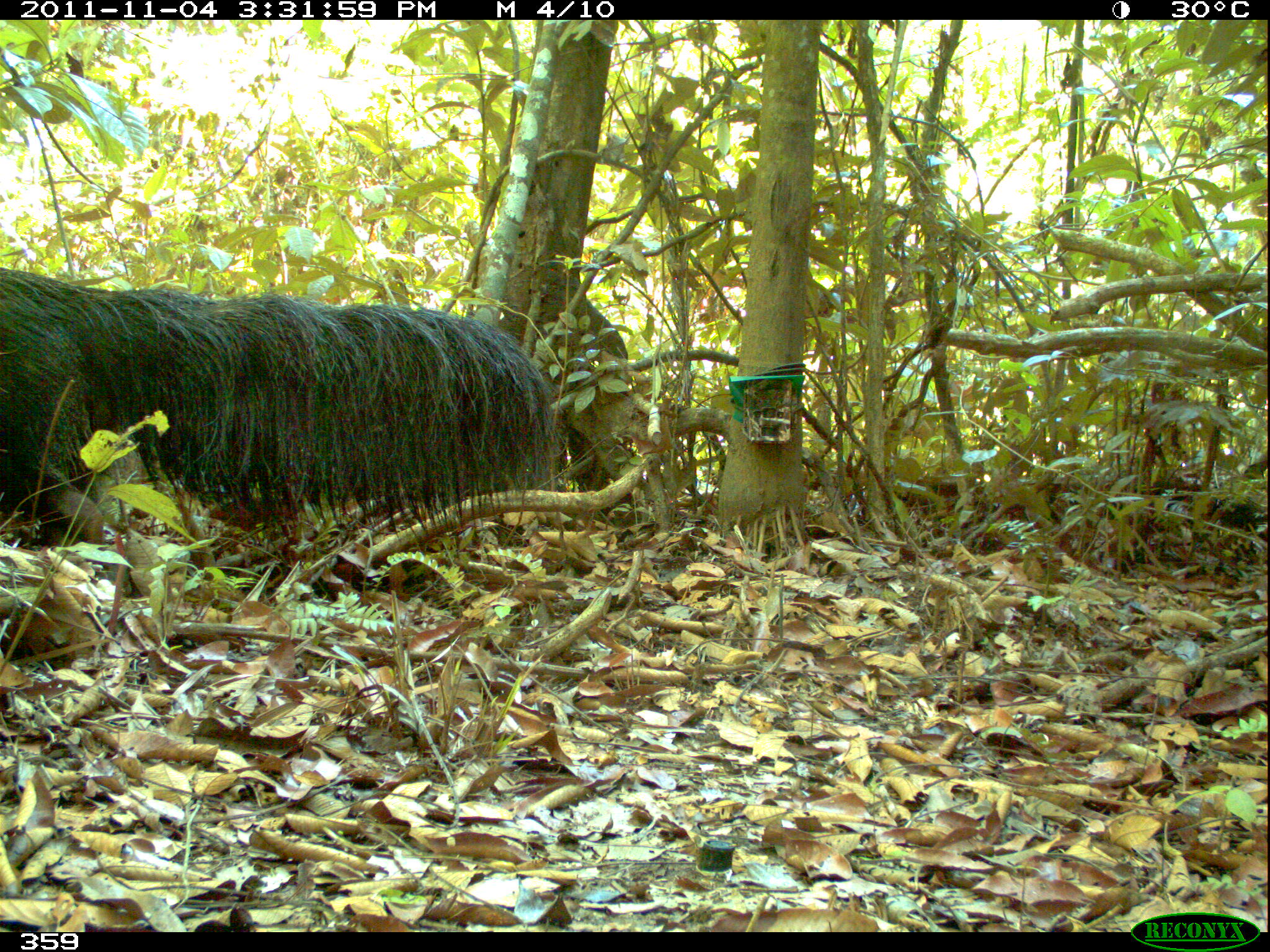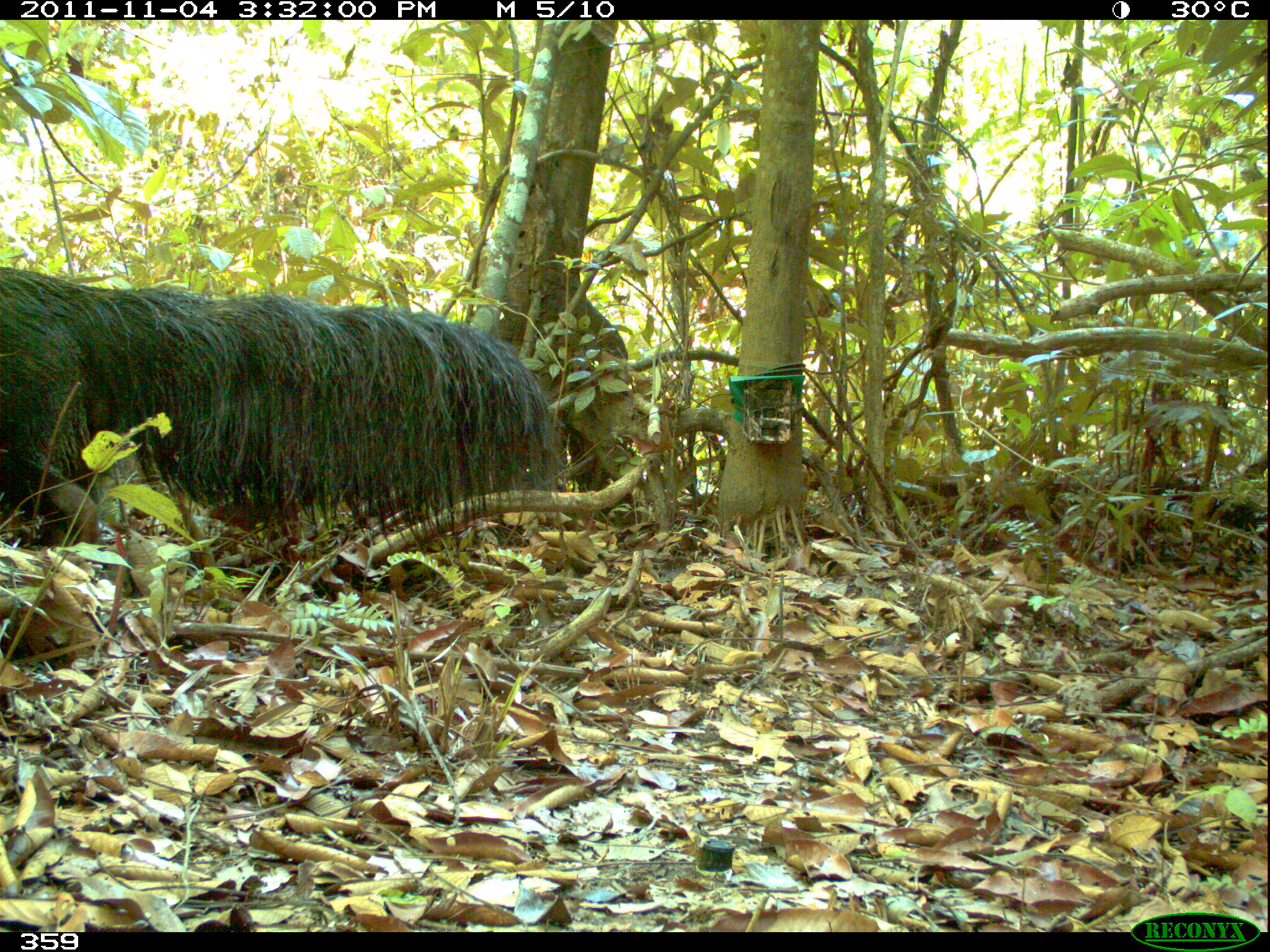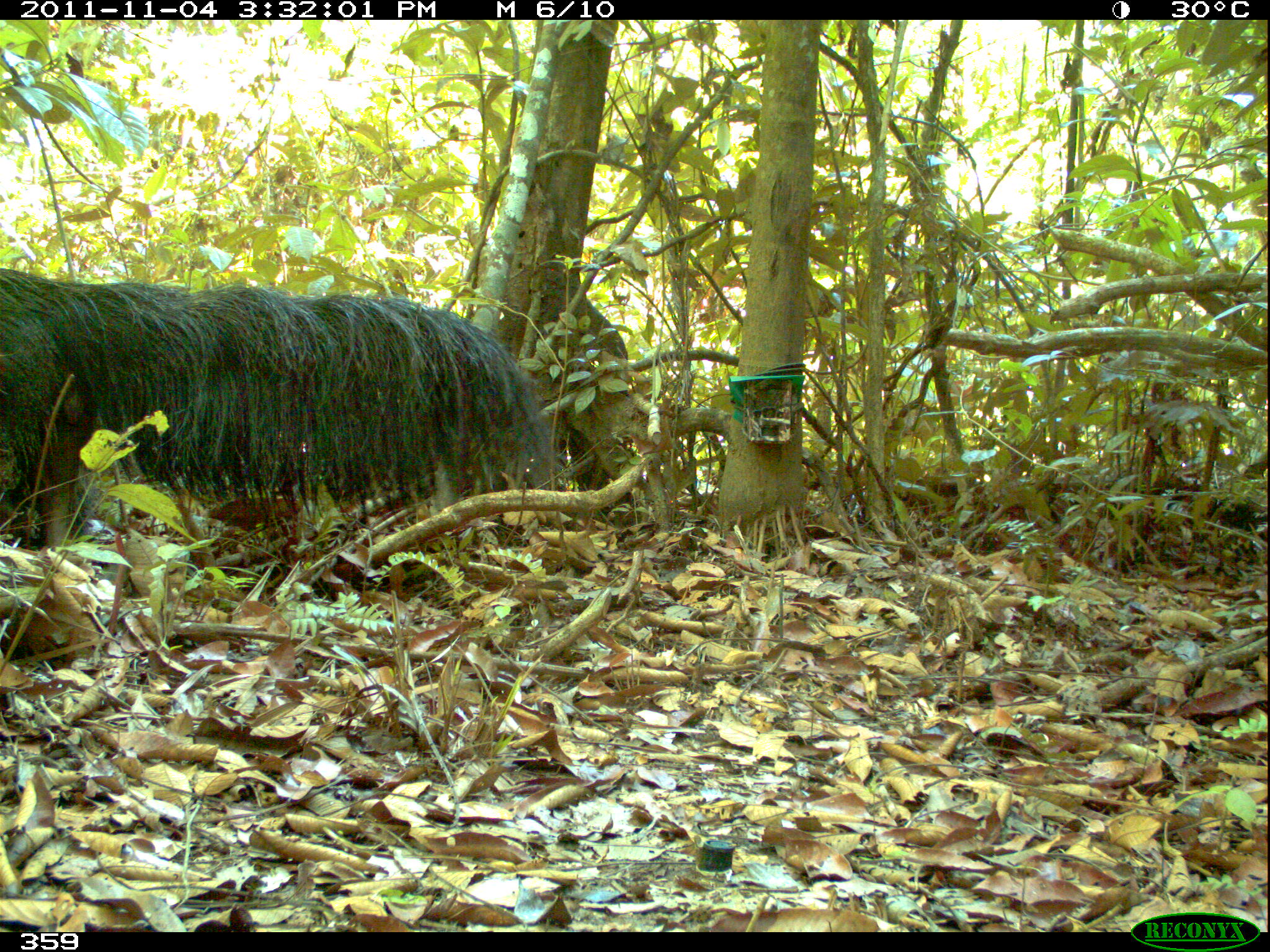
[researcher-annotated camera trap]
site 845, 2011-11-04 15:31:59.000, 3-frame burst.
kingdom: Animalia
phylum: Chordata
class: Mammalia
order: Pilosa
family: Myrmecophagidae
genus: Myrmecophaga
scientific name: Myrmecophaga tridactyla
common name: giant anteater